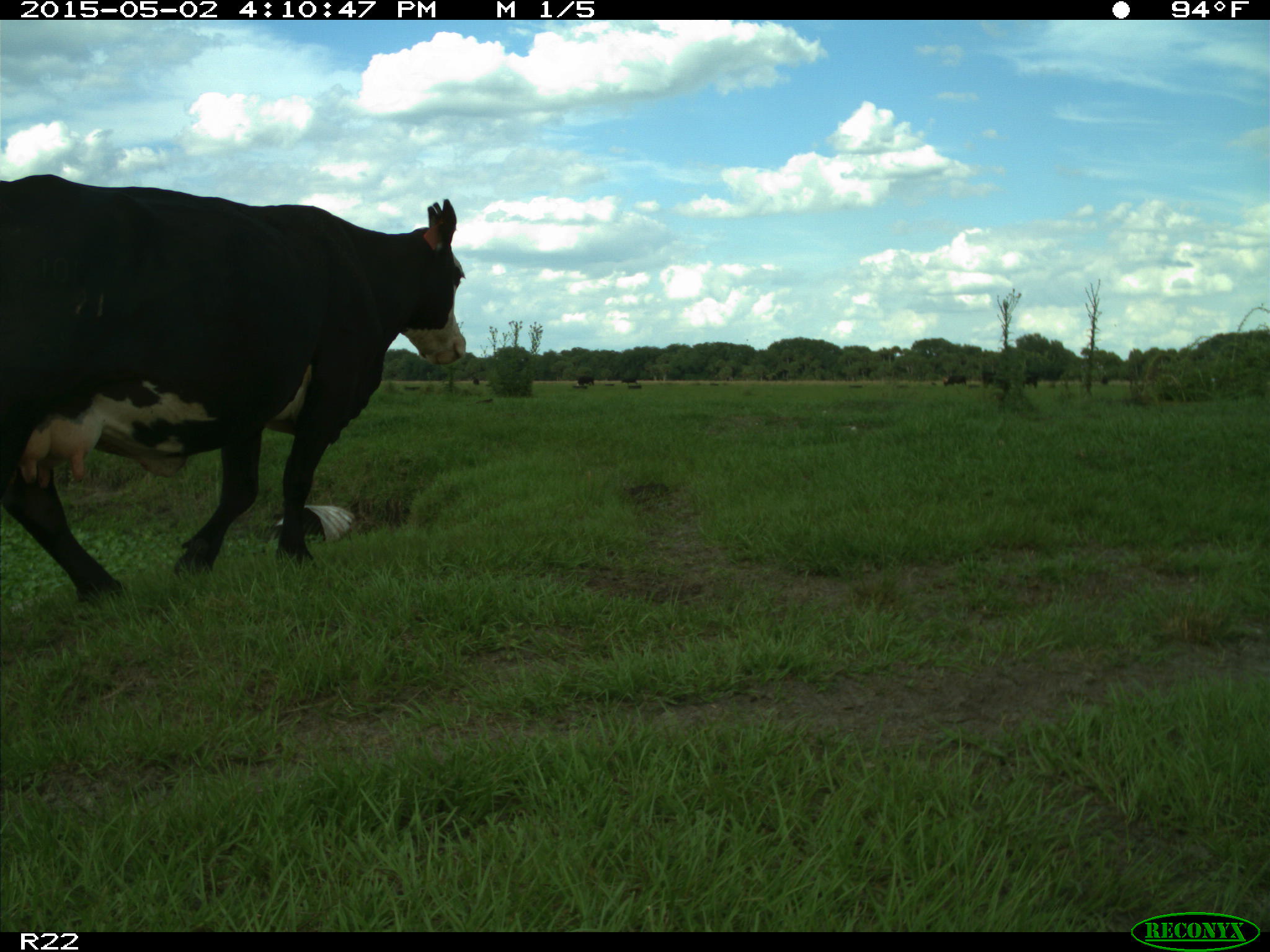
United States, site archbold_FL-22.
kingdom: Animalia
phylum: Chordata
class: Mammalia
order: Artiodactyla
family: Bovidae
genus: Bos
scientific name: Bos taurus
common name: domestic cow